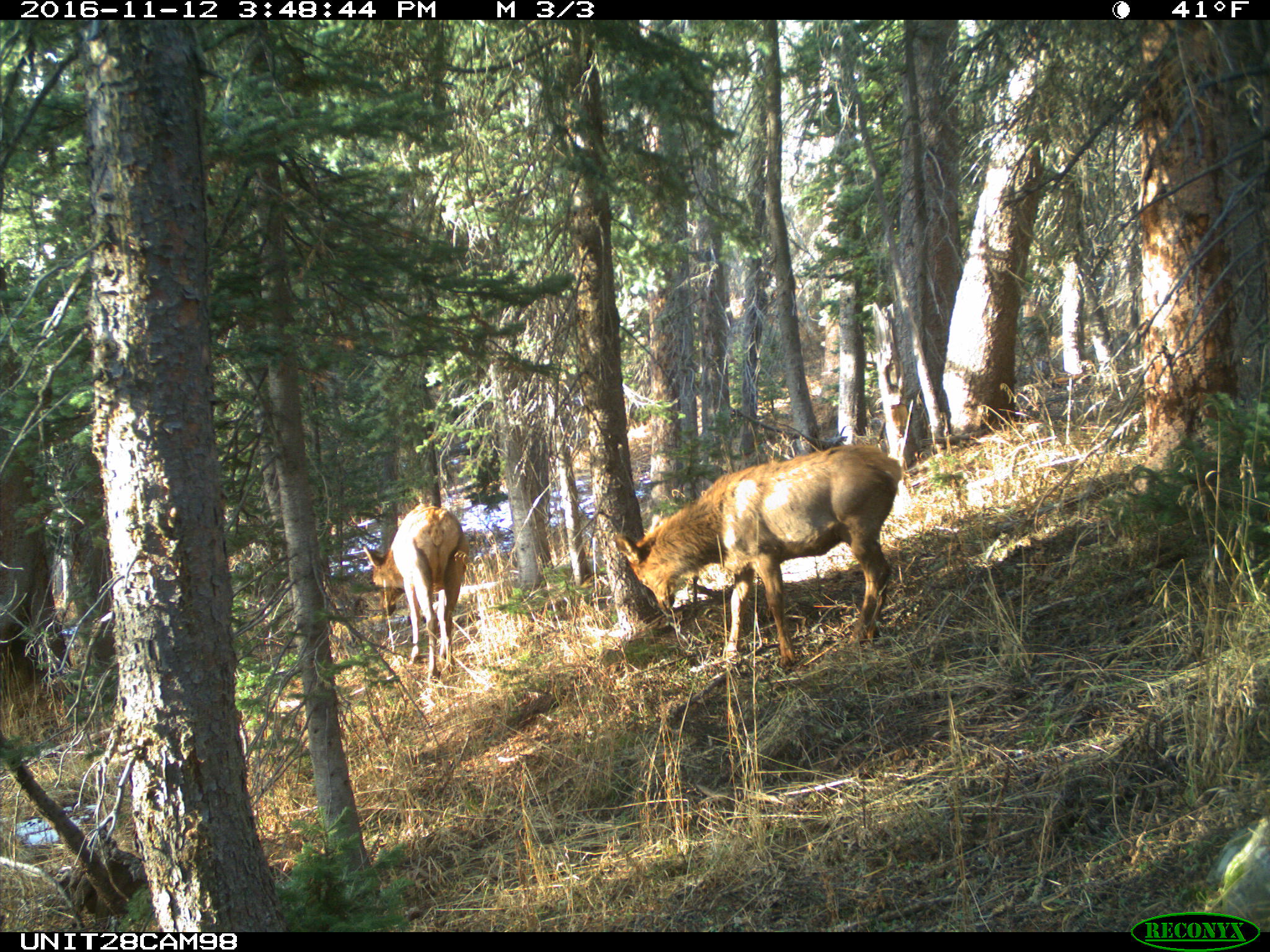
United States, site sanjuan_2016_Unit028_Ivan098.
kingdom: Animalia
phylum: Chordata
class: Mammalia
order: Artiodactyla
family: Cervidae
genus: Cervus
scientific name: Cervus elaphus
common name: red deer